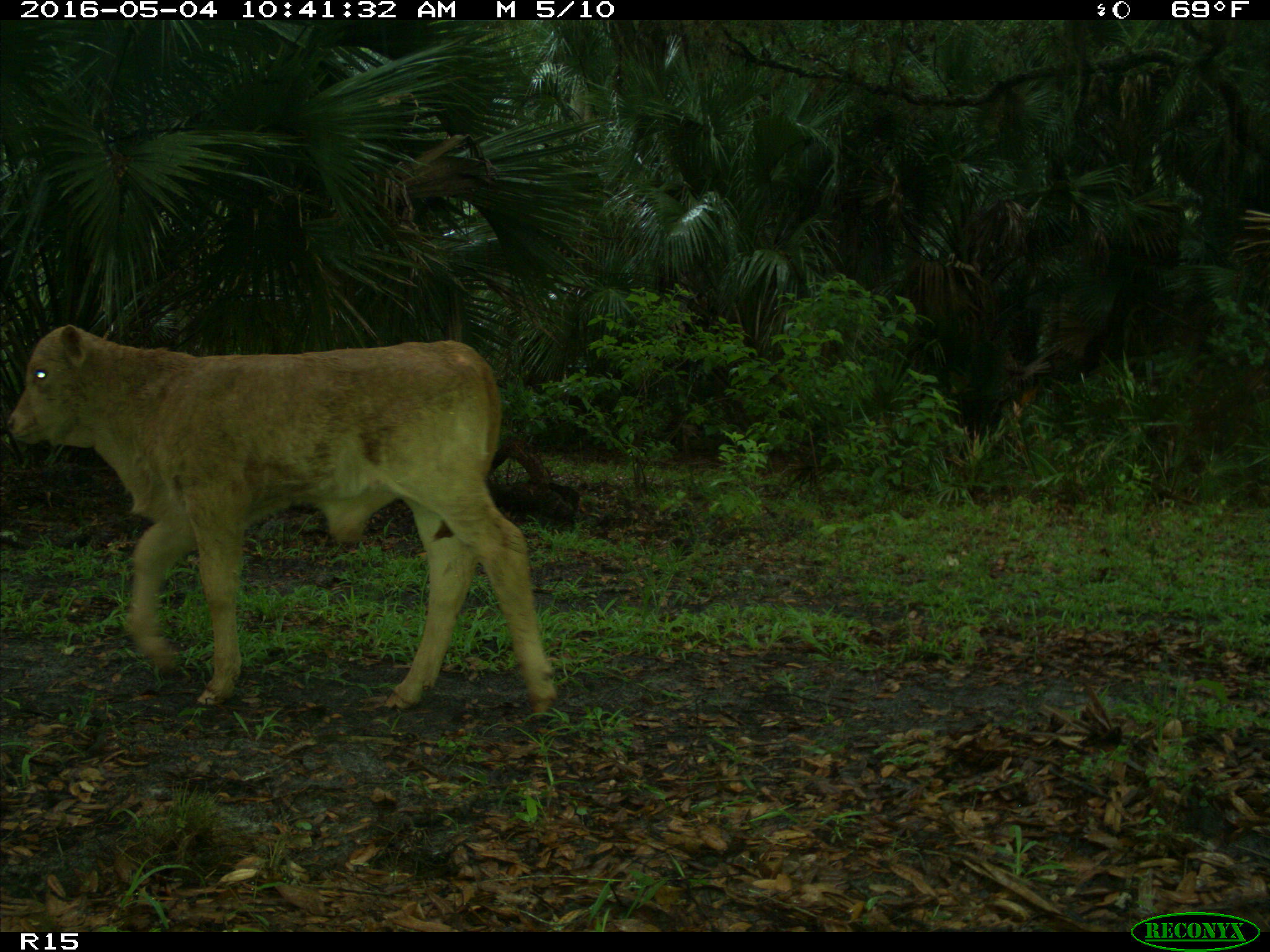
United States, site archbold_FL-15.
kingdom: Animalia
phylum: Chordata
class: Mammalia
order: Artiodactyla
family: Bovidae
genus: Bos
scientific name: Bos taurus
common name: domestic cow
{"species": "Bos taurus (domestic cow)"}